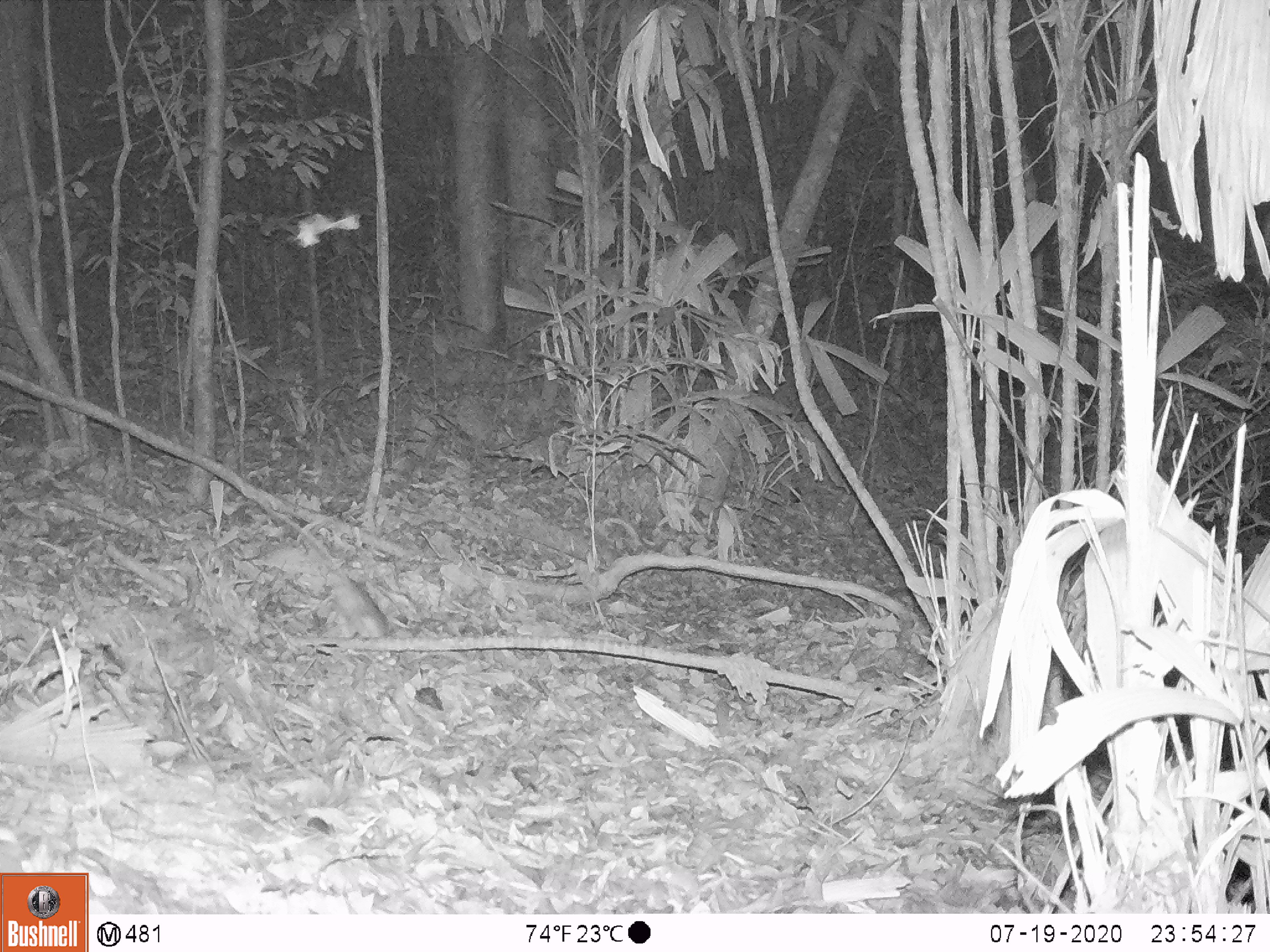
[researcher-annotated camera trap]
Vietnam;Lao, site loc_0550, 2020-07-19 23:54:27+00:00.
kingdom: Animalia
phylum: Chordata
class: Mammalia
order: Rodentia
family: Muridae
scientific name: Muridae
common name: old-world mice and rats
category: unidentified murid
Unidentified murid (old-world mice and rats) (Muridae). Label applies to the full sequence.